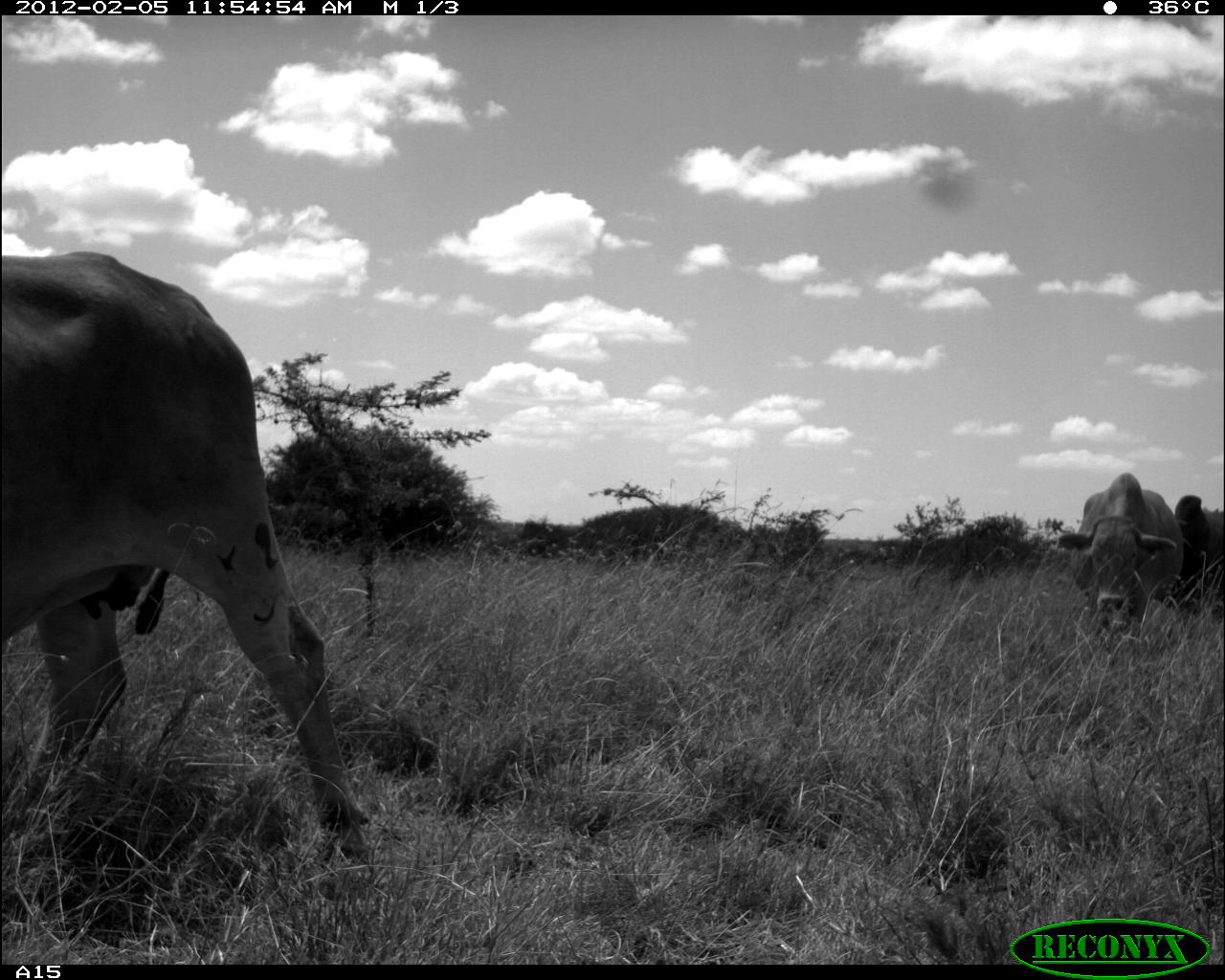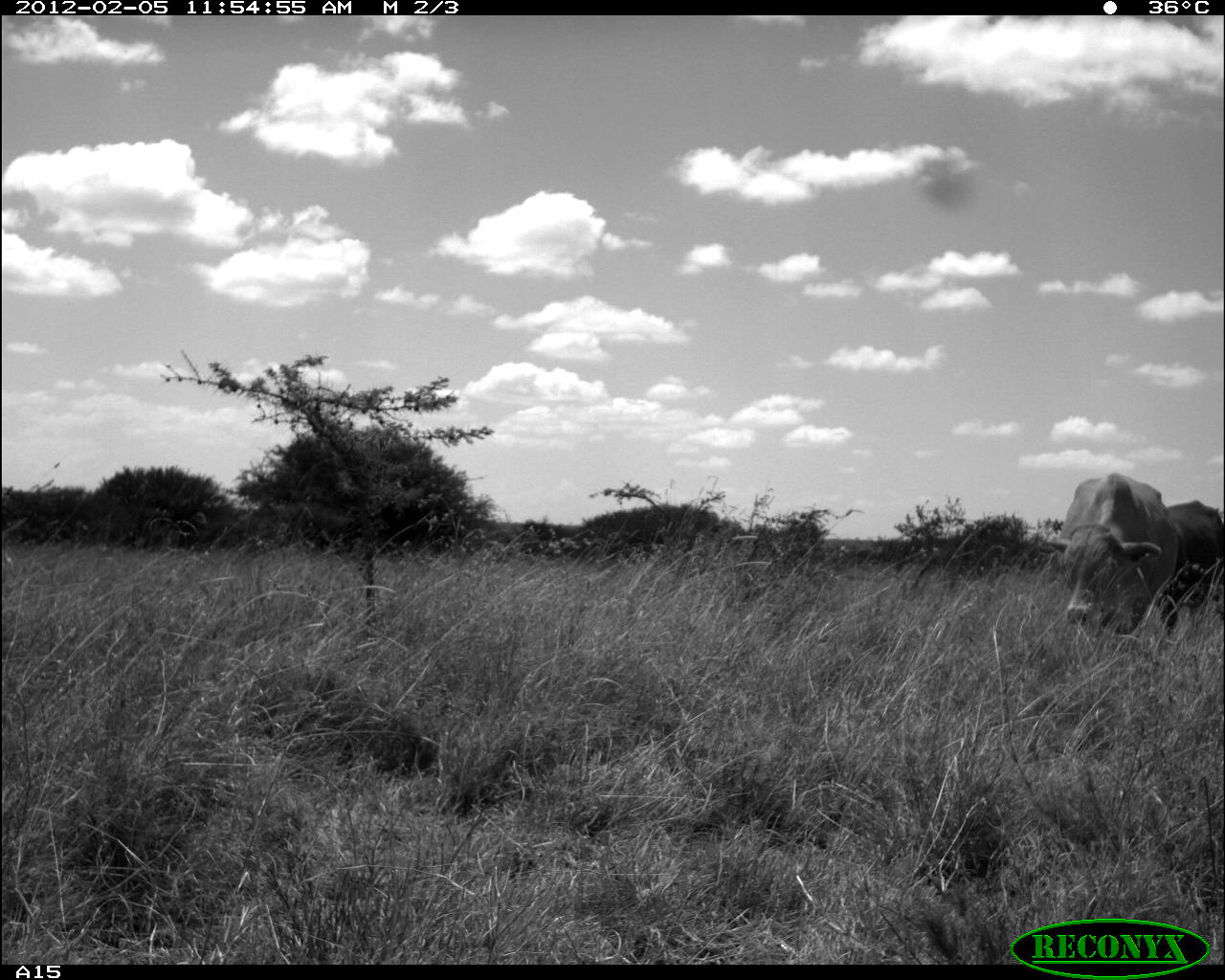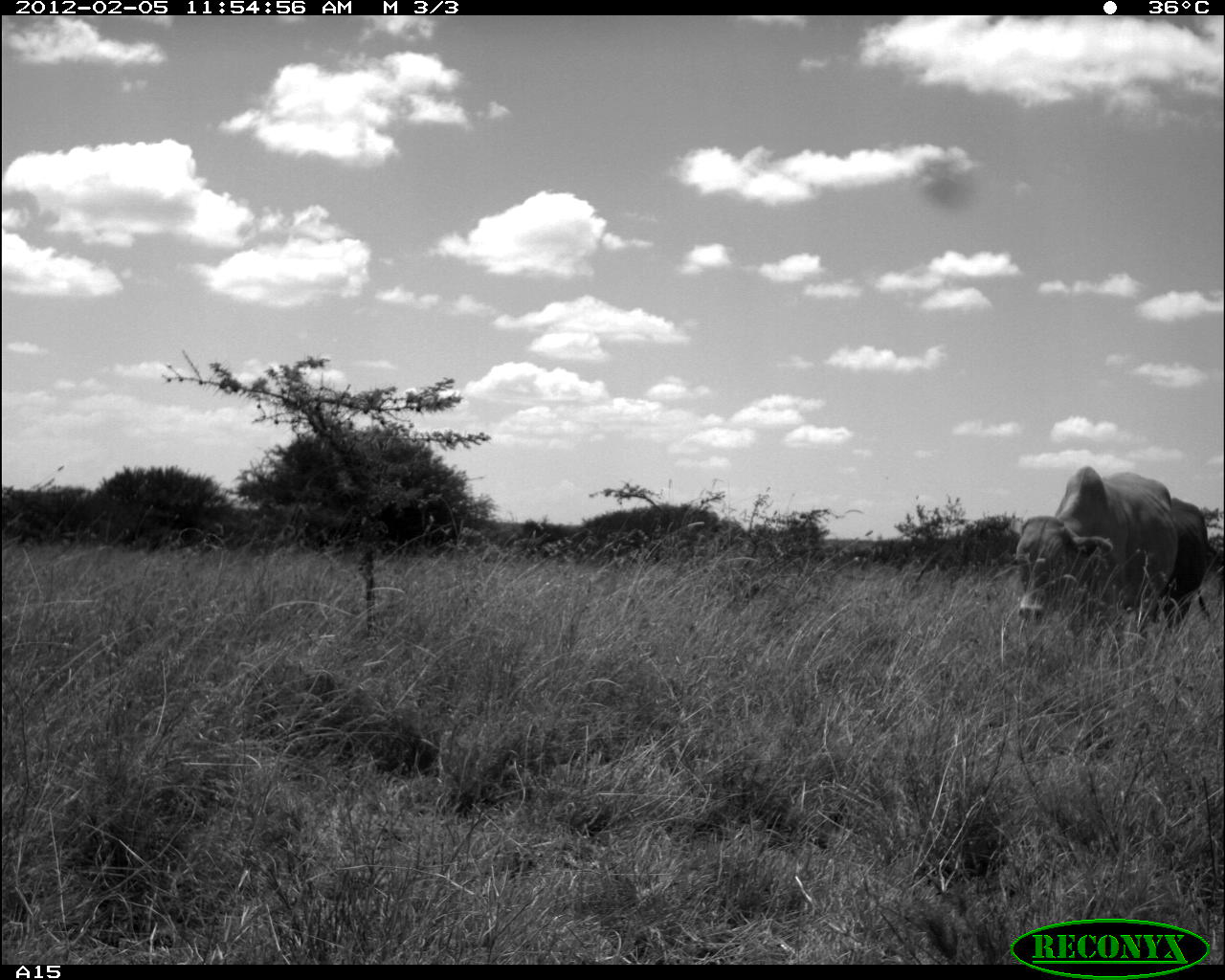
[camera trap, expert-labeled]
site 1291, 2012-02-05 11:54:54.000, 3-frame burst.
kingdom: Animalia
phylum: Chordata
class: Mammalia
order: Artiodactyla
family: Bovidae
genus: Bos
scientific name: Bos taurus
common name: domestic cattle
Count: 3.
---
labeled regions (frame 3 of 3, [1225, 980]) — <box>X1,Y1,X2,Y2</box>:
bos taurus: <box>1012,462,1178,640</box>; <box>1167,495,1225,635</box>